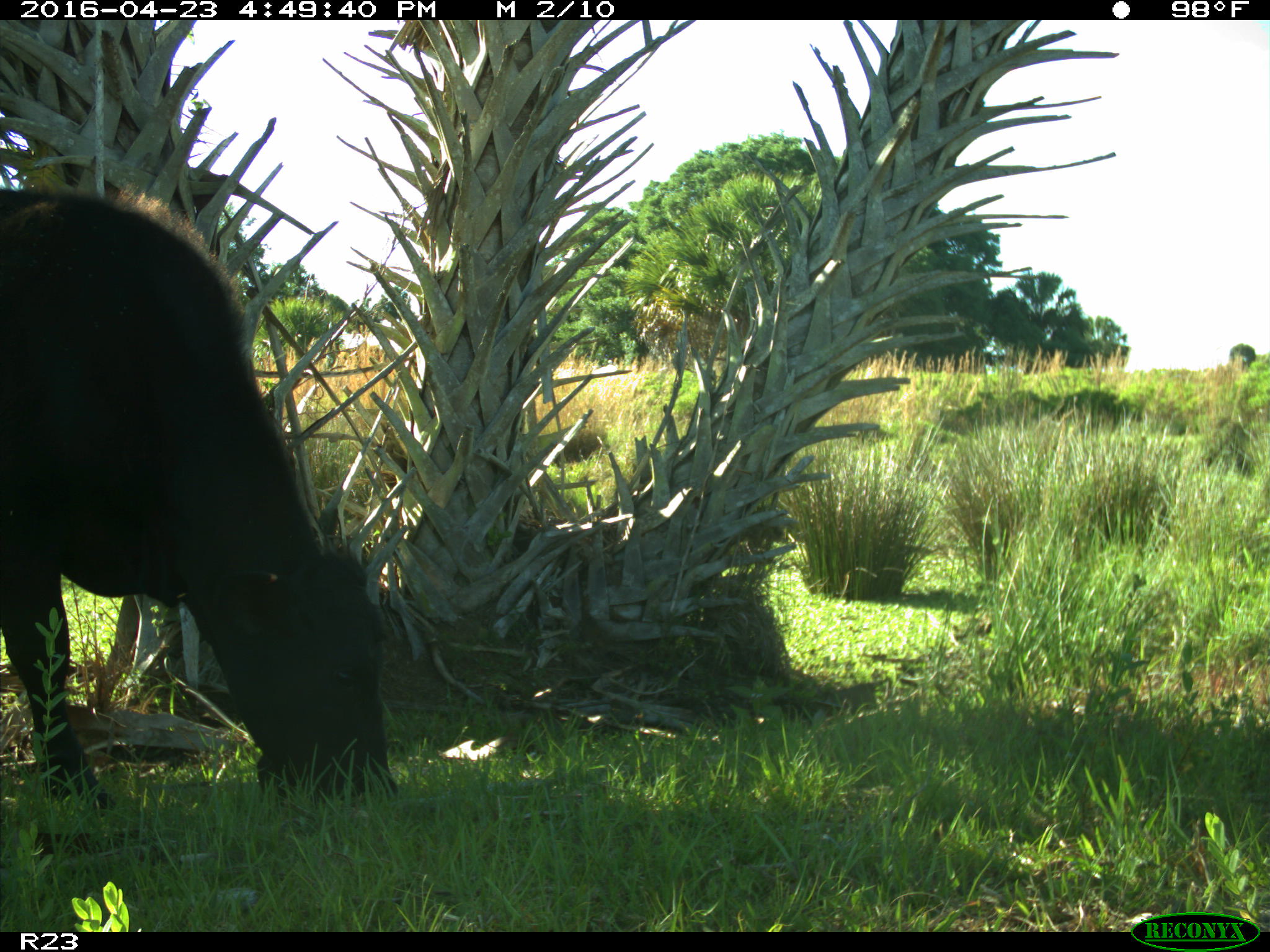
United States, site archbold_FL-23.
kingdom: Animalia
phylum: Chordata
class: Mammalia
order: Artiodactyla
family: Bovidae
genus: Bos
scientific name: Bos taurus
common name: domestic cow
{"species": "Bos taurus (domestic cow)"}